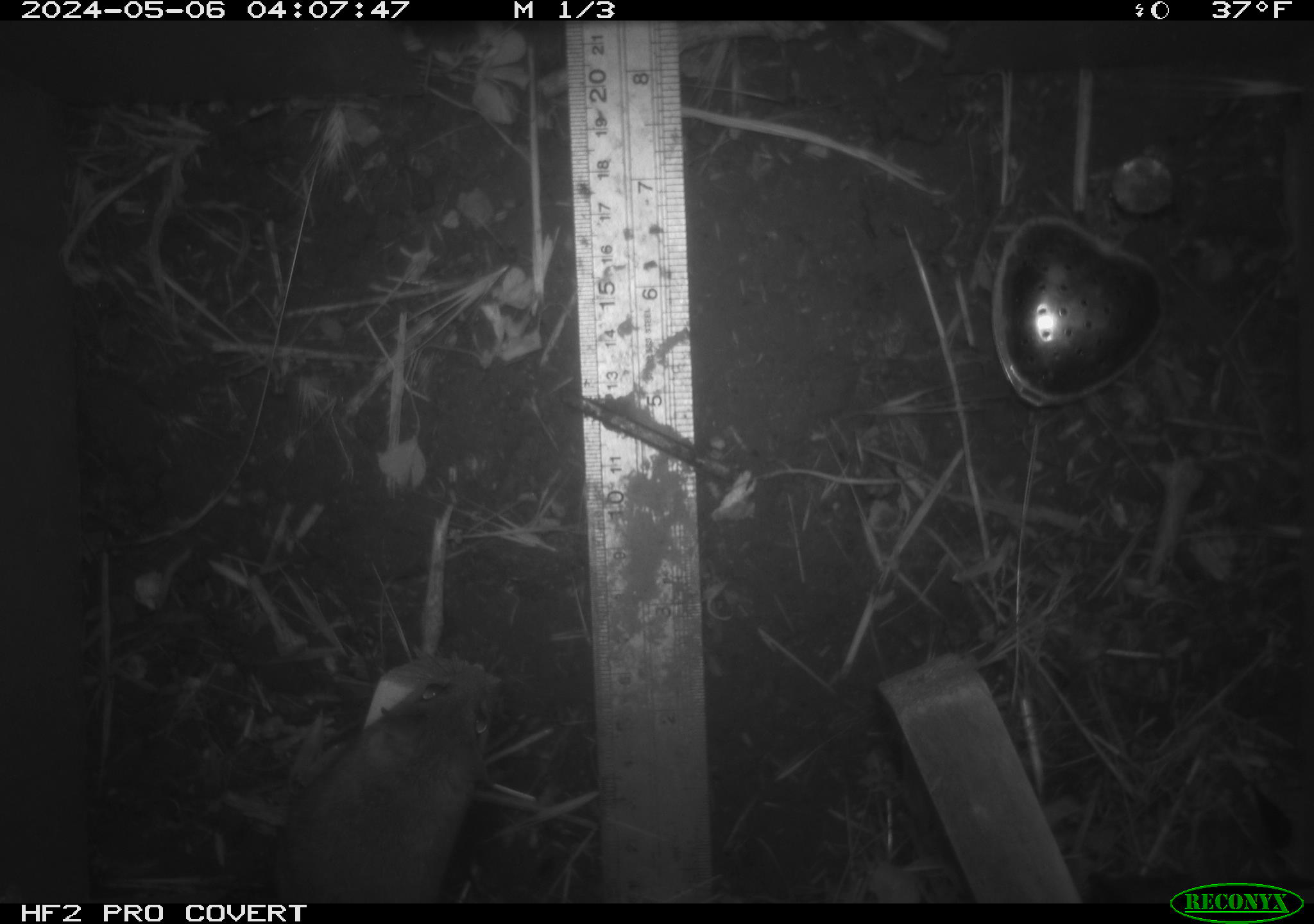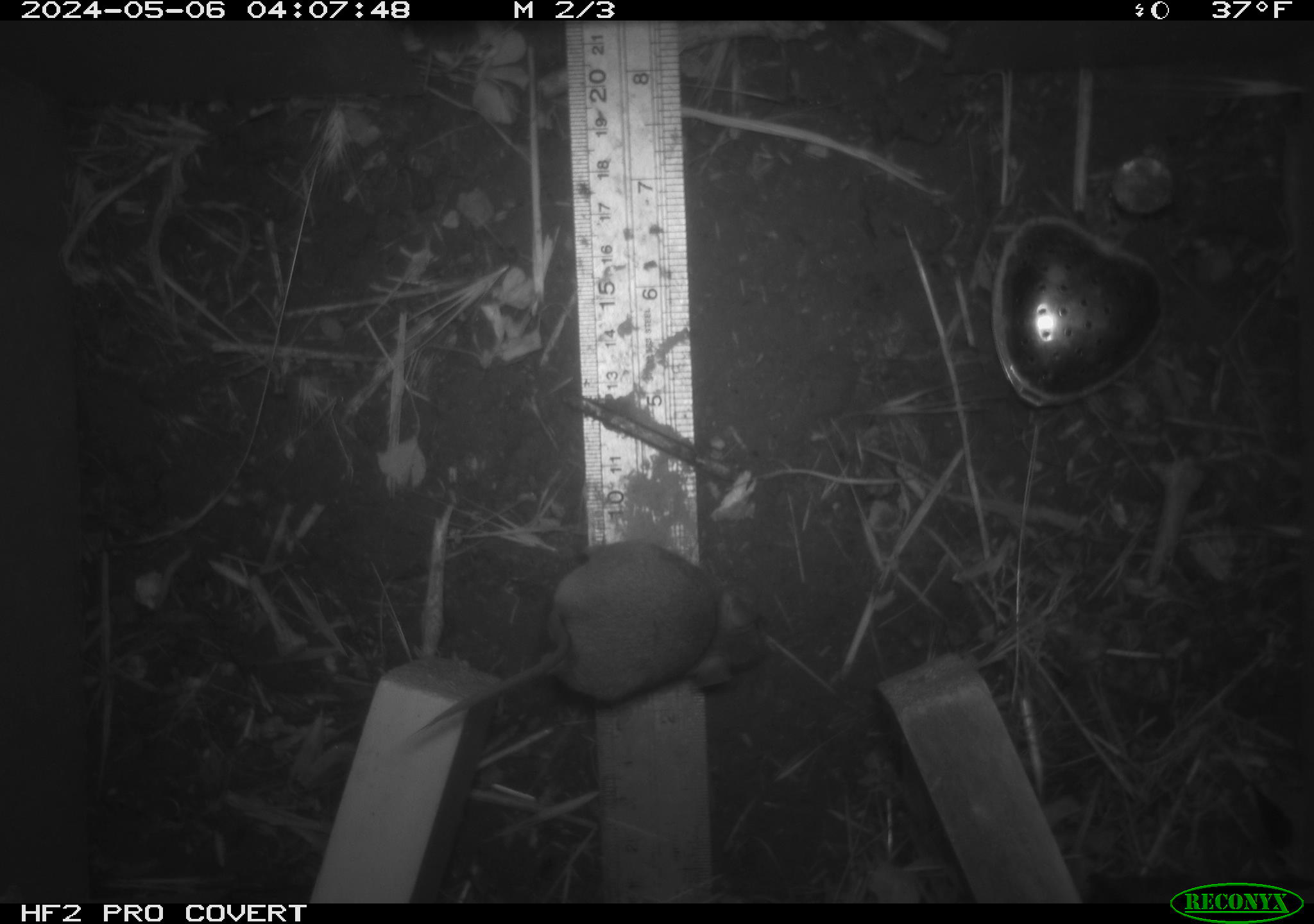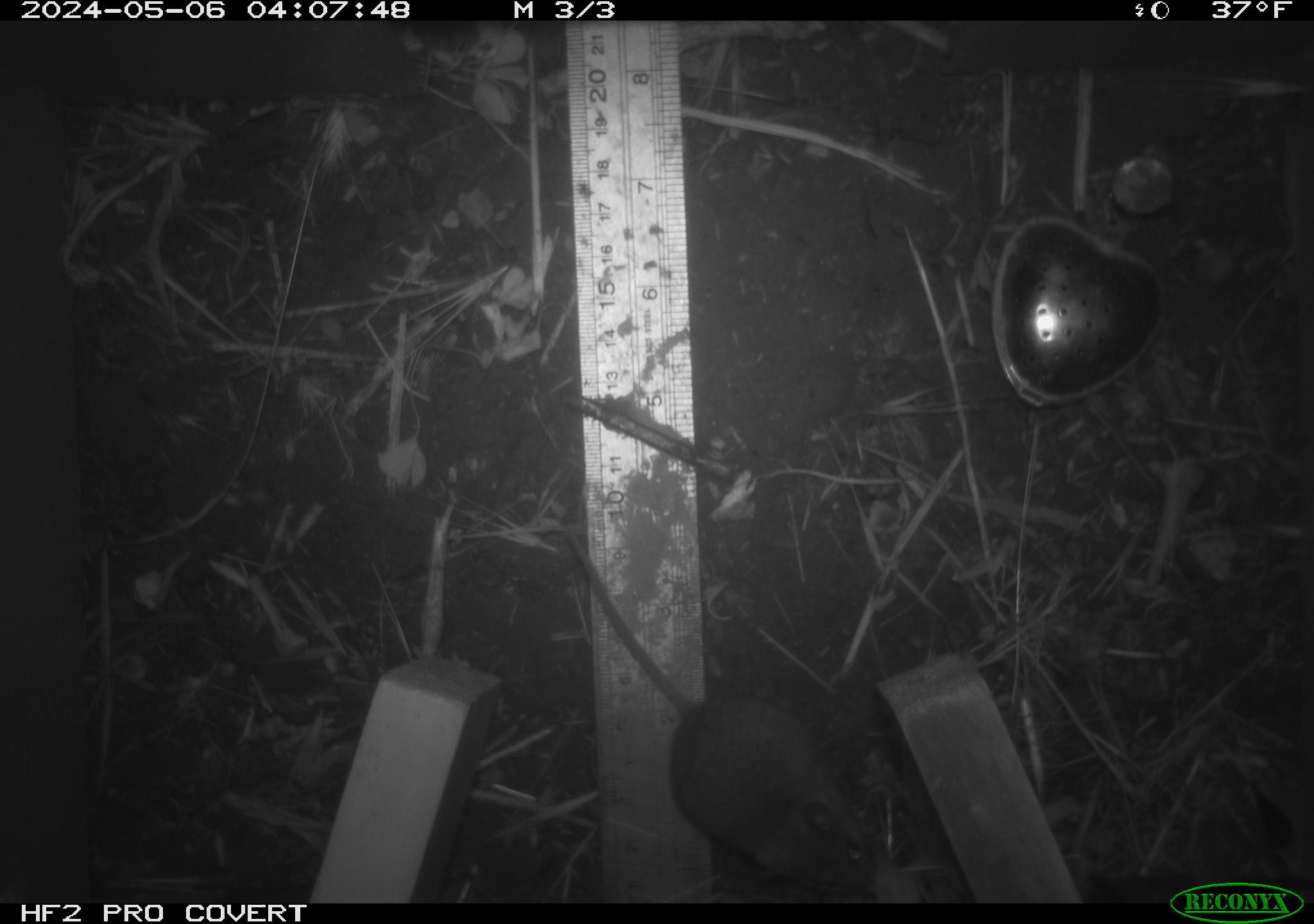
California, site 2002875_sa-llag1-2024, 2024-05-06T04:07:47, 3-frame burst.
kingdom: Animalia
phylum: Chordata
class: Mammalia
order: Rodentia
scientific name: Rodentia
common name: mouse species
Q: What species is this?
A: Mouse species (Rodentia).